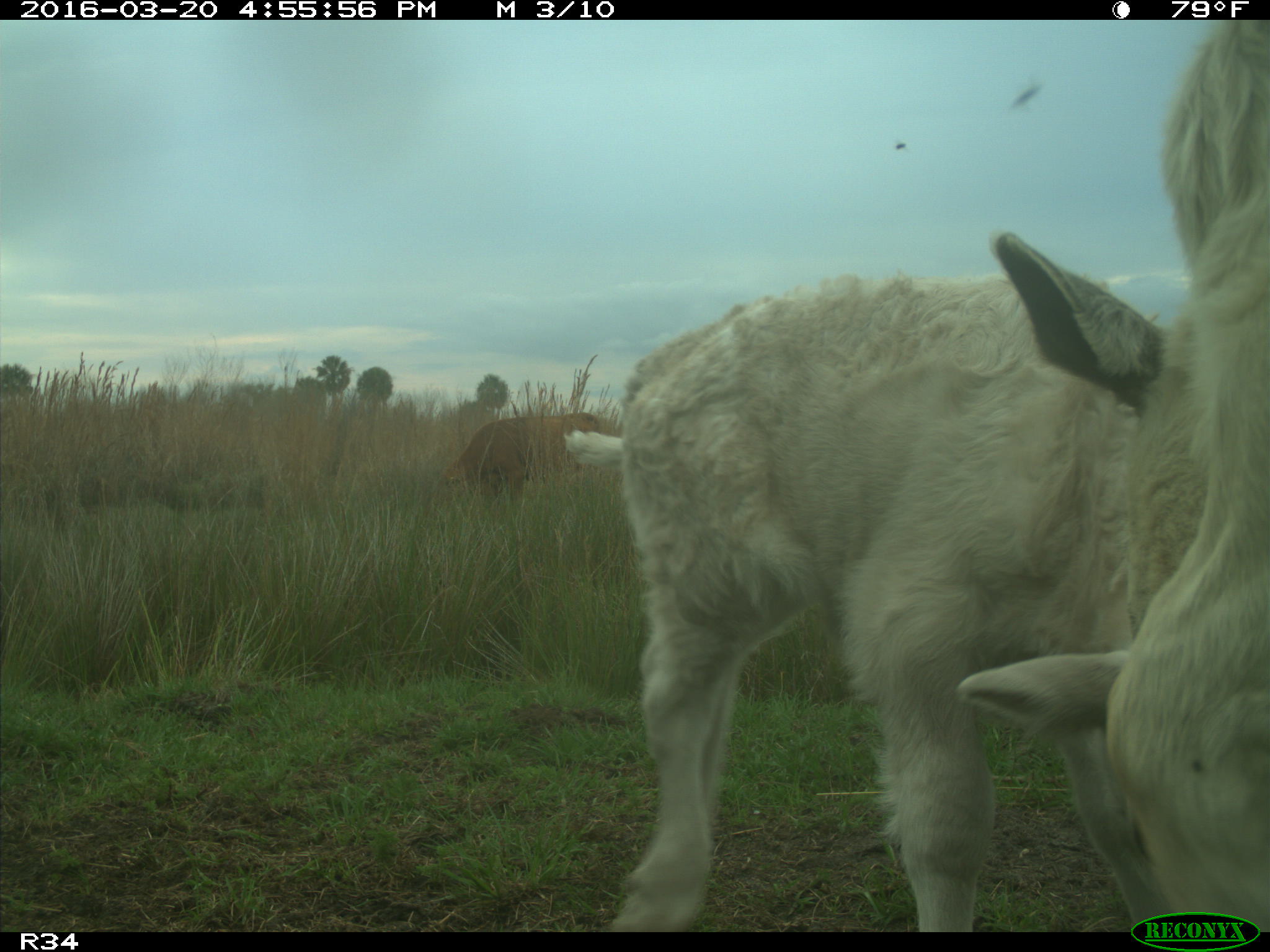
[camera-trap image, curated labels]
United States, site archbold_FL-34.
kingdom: Animalia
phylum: Chordata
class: Mammalia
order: Artiodactyla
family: Bovidae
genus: Bos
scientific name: Bos taurus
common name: domestic cow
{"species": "Bos taurus (domestic cow)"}